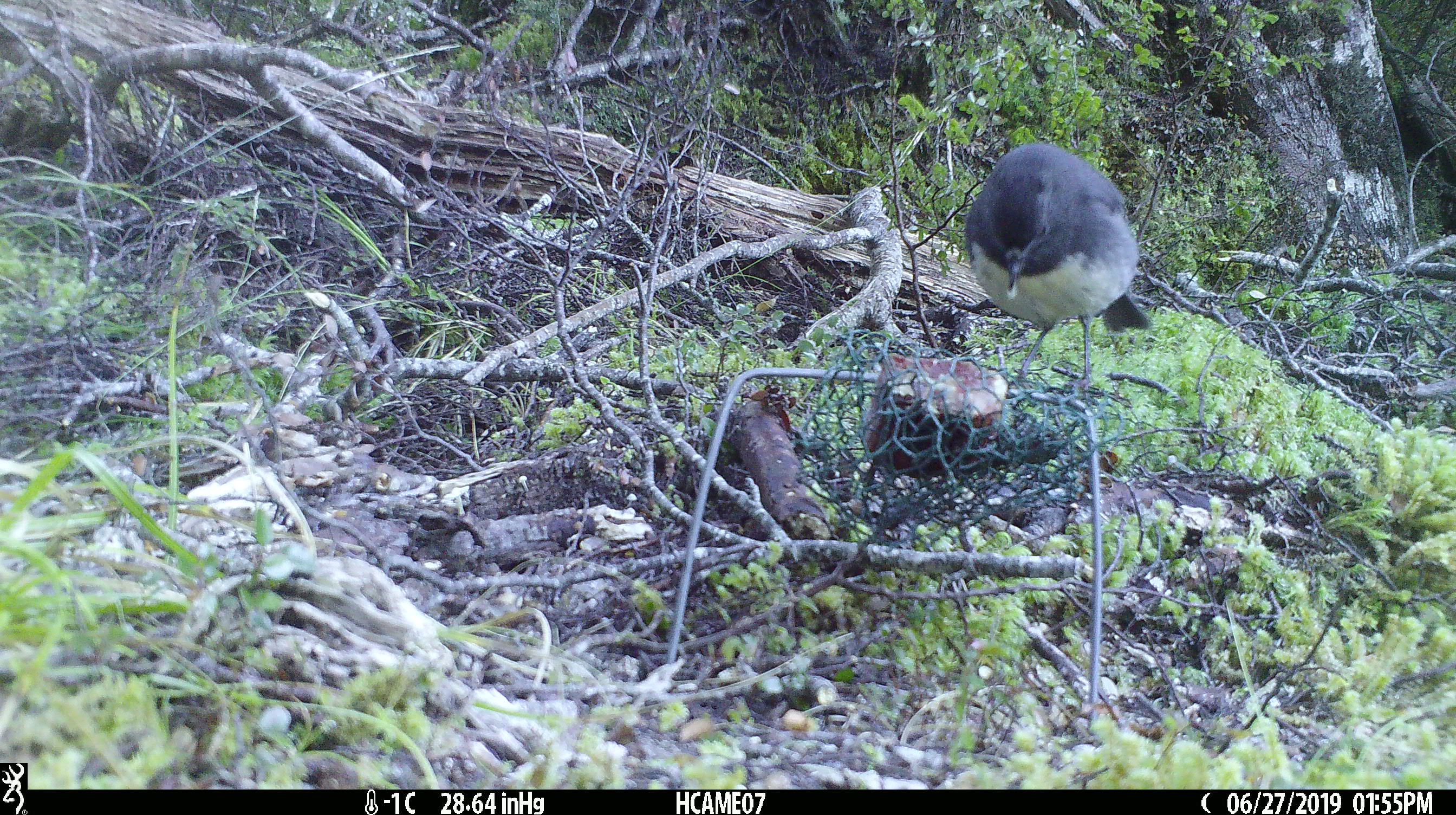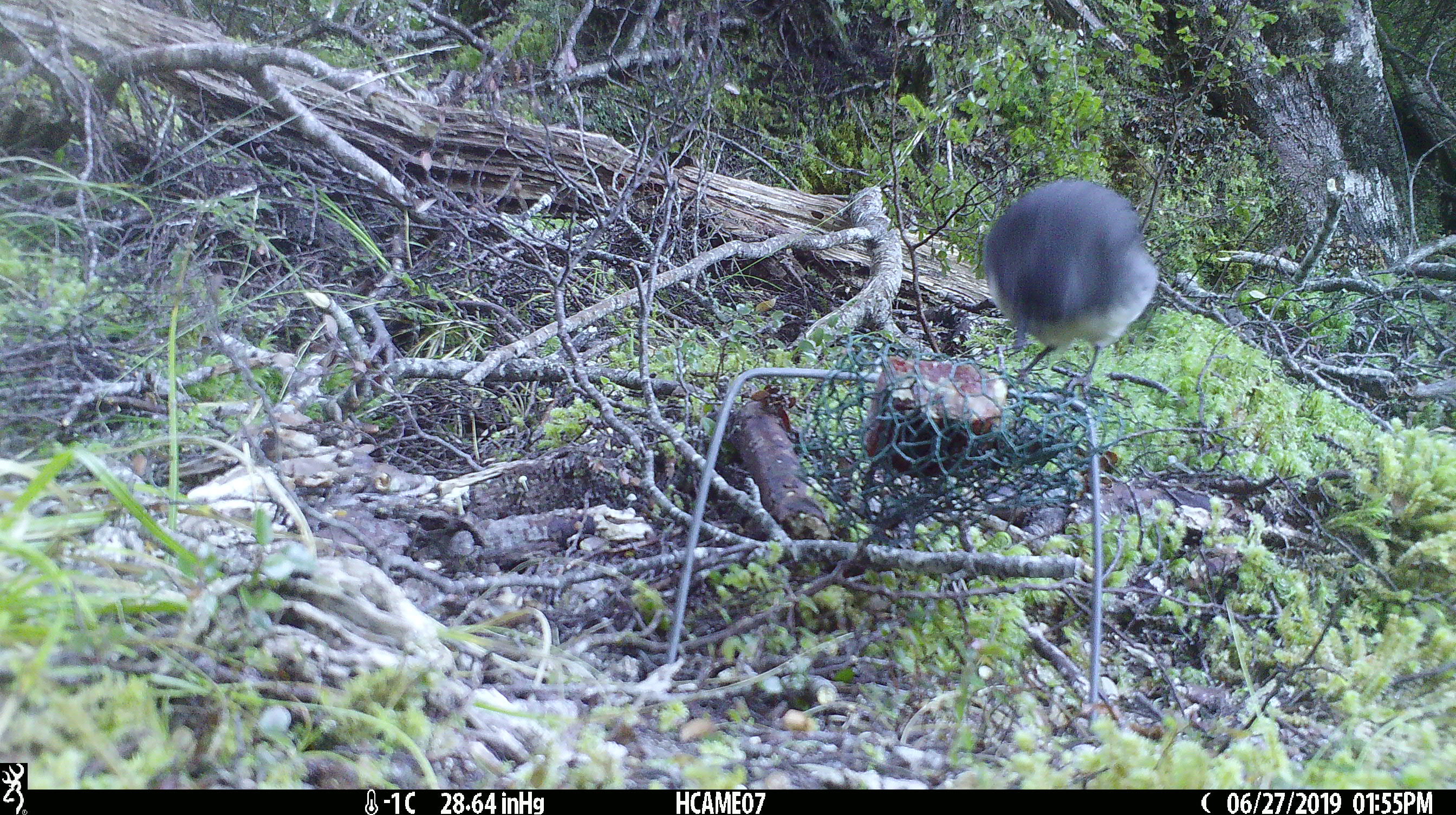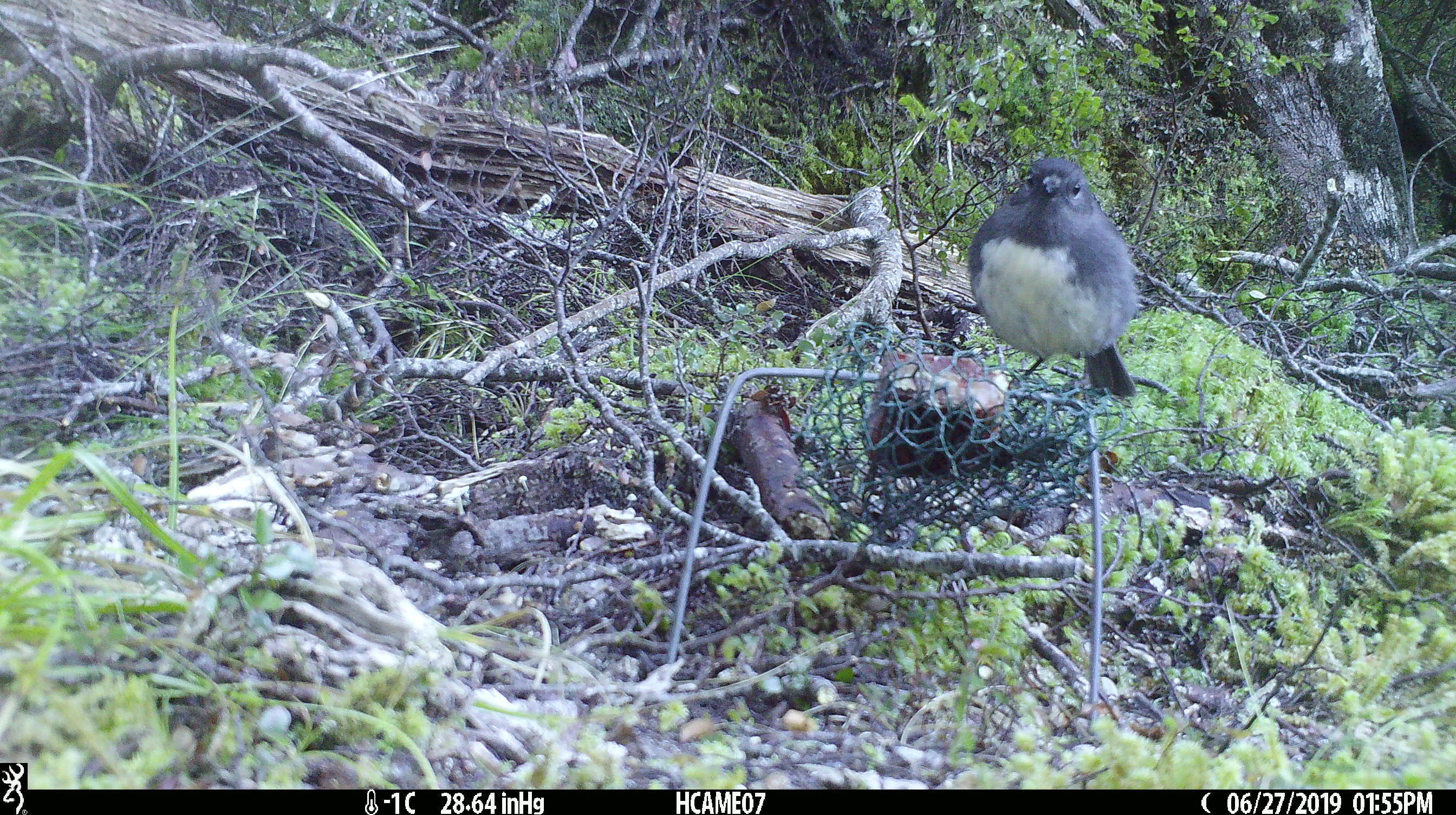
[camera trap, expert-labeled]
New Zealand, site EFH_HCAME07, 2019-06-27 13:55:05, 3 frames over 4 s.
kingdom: Animalia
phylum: Chordata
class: Aves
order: Passeriformes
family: Petroicidae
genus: Petroica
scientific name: Petroica australis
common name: new zealand robin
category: robin